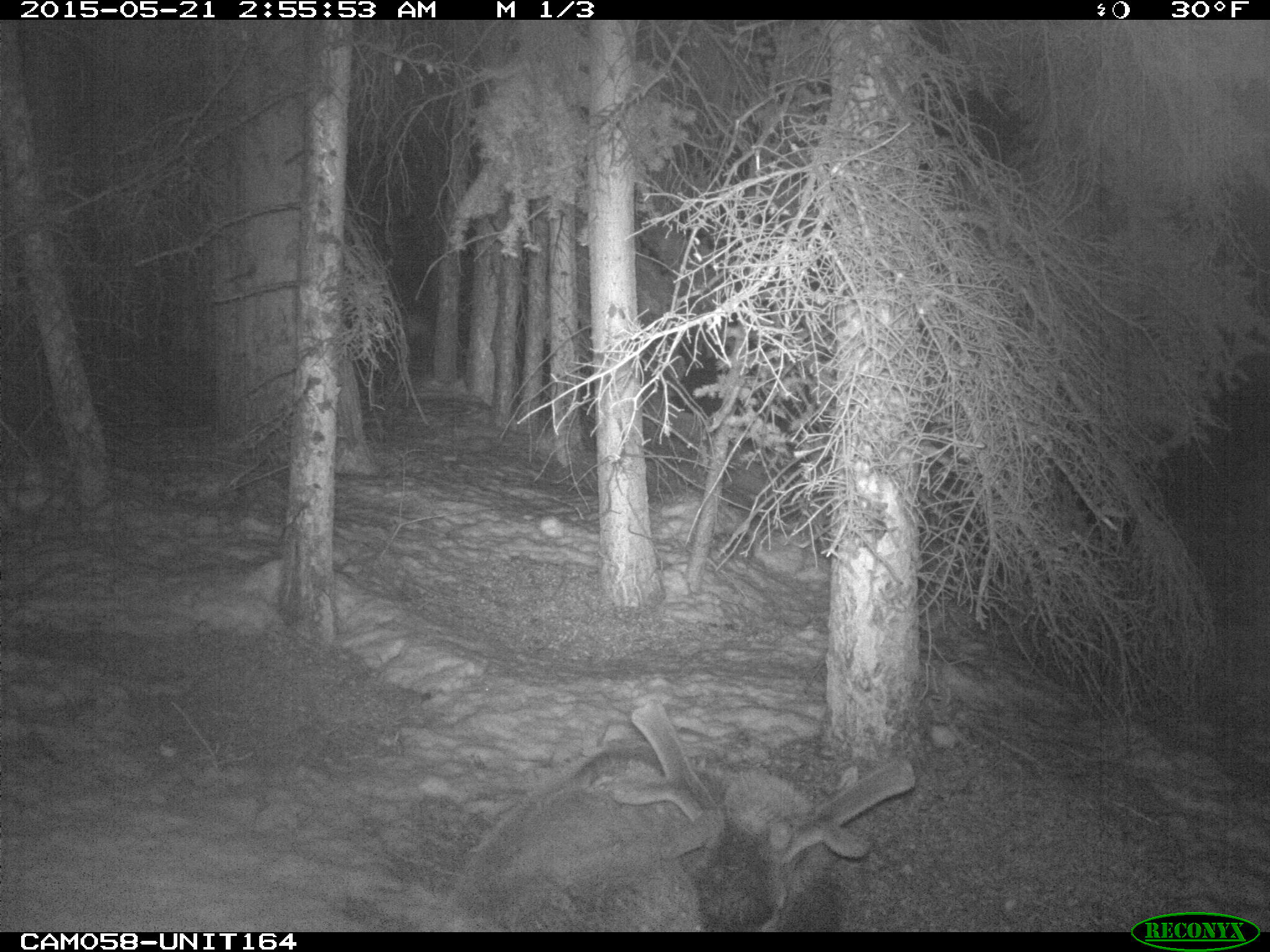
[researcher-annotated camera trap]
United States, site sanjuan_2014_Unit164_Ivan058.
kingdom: Animalia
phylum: Chordata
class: Mammalia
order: Artiodactyla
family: Cervidae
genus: Cervus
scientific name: Cervus elaphus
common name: red deer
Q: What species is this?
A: Cervus elaphus (red deer).